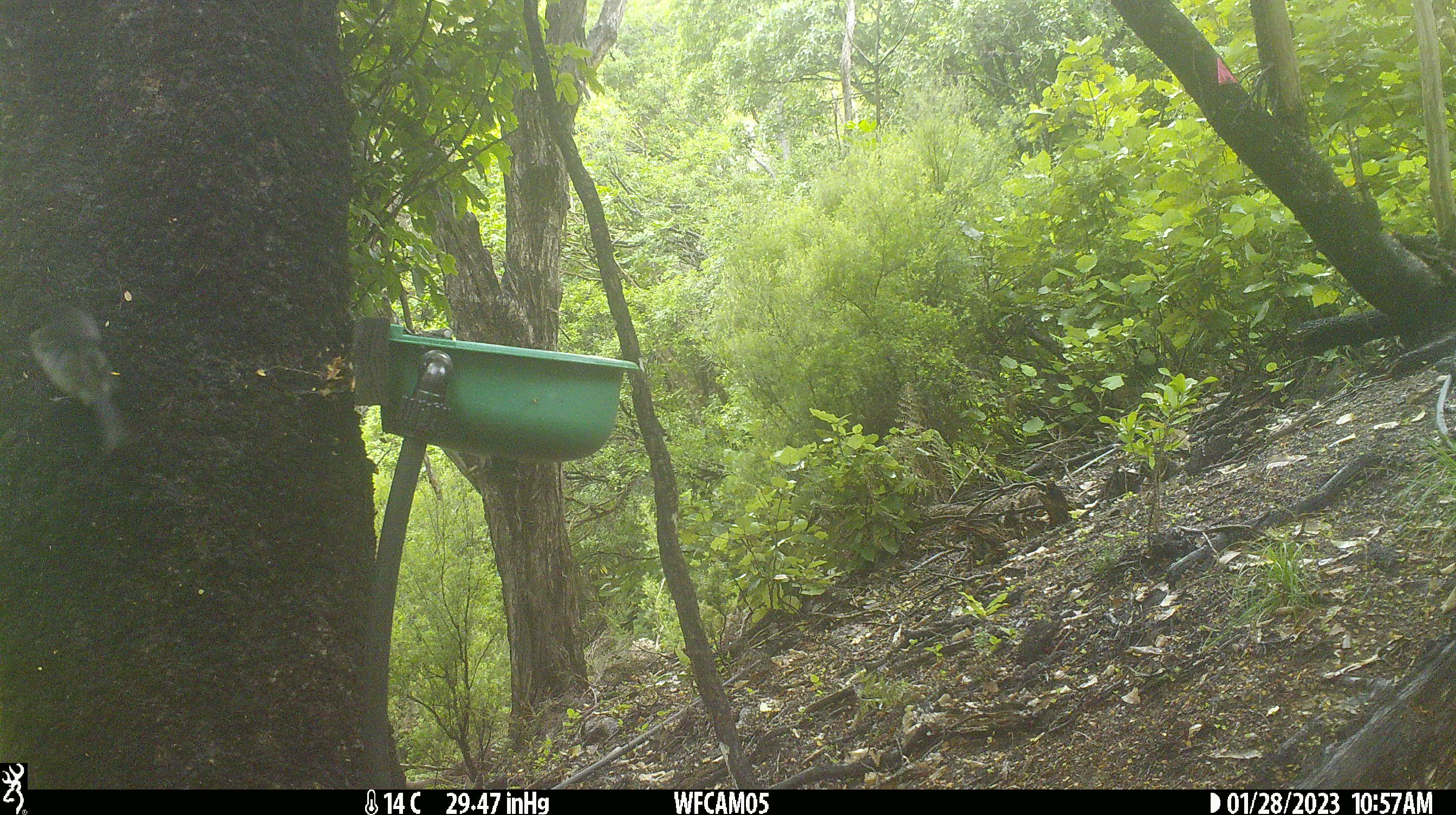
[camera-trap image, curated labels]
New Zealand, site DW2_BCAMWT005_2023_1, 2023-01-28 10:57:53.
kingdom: Animalia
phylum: Chordata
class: Aves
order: Passeriformes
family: Meliphagidae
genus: Anthornis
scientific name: Anthornis melanura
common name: new zealand bellbird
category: bellbird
Bellbird (new zealand bellbird) (Anthornis melanura).